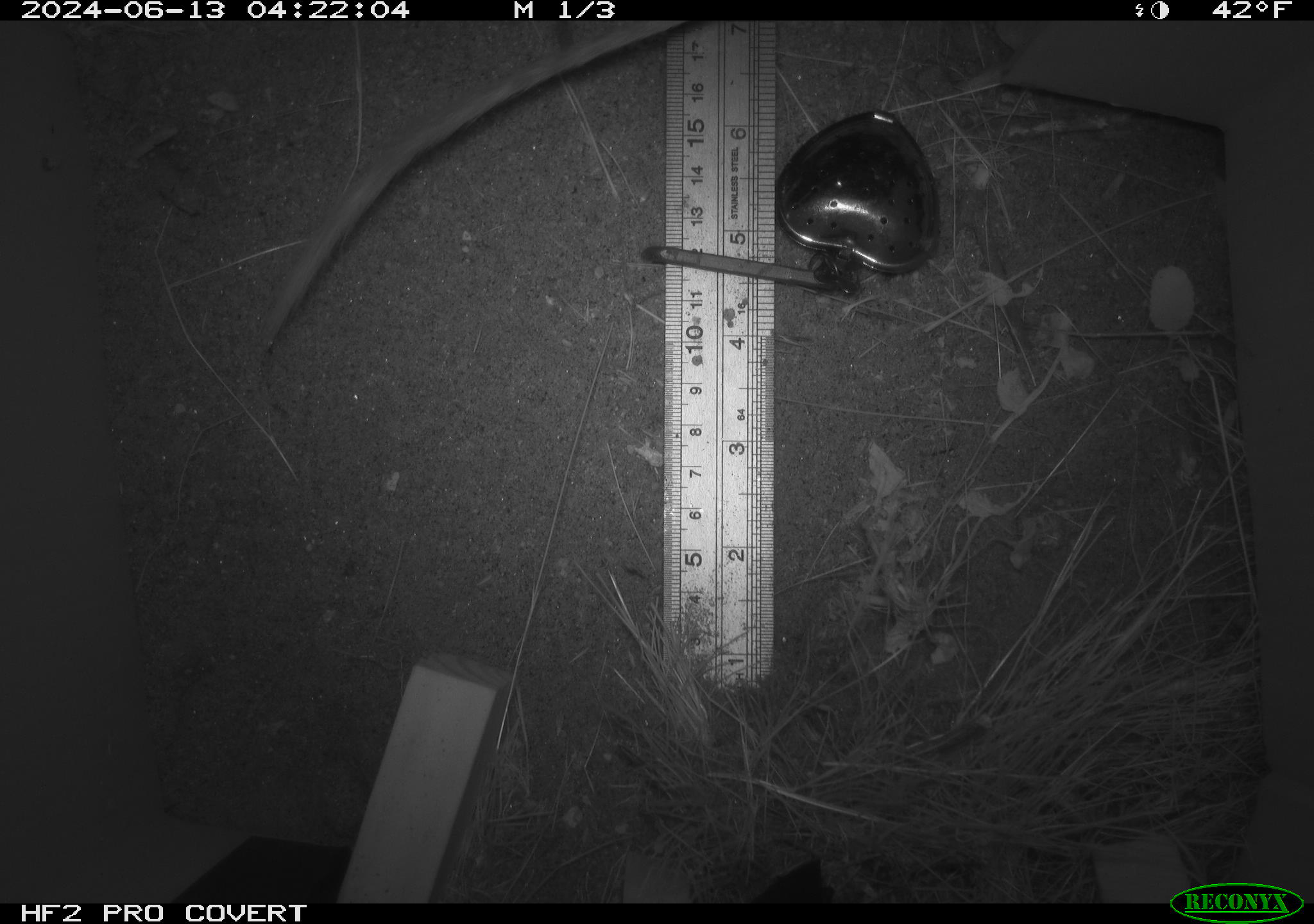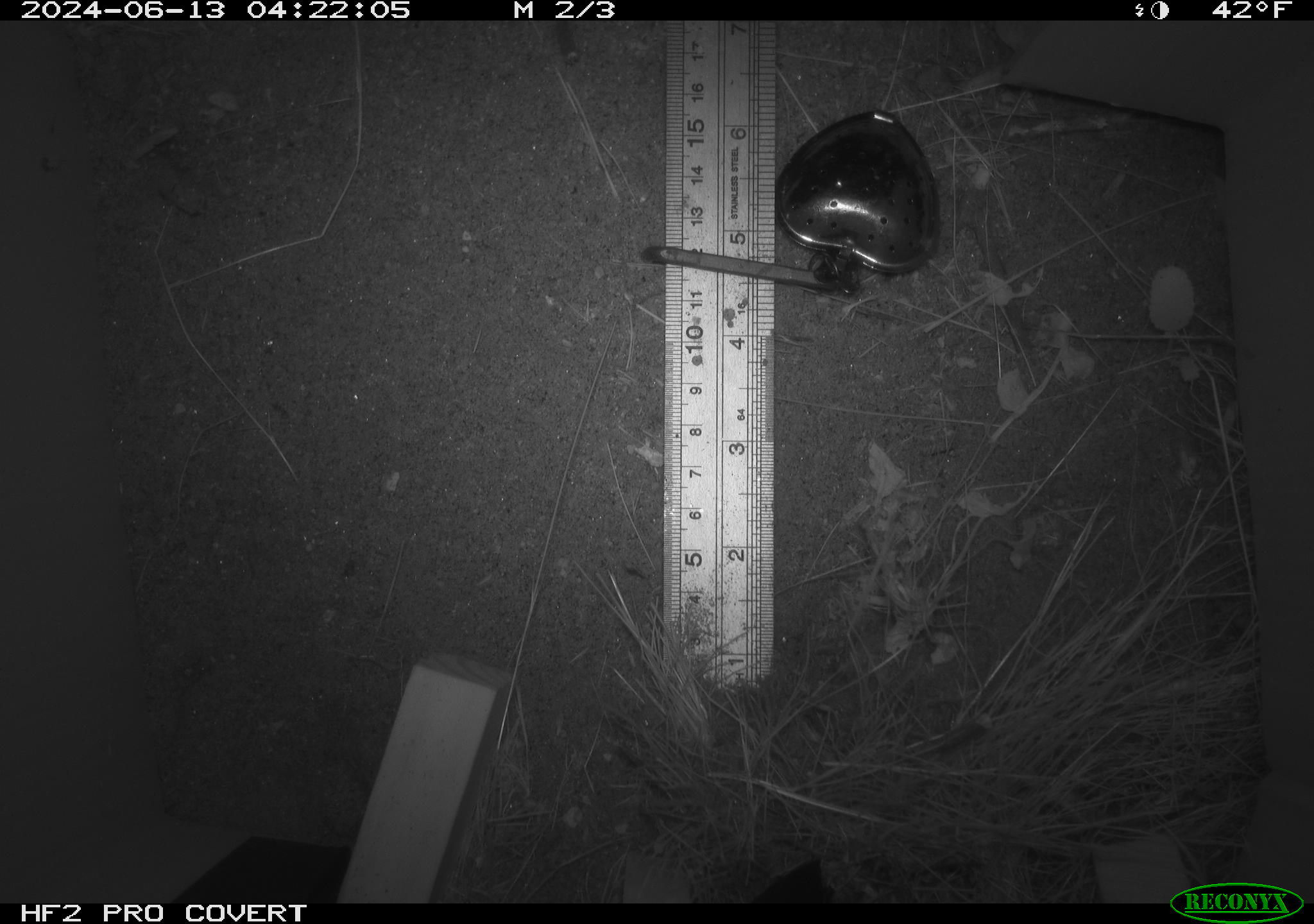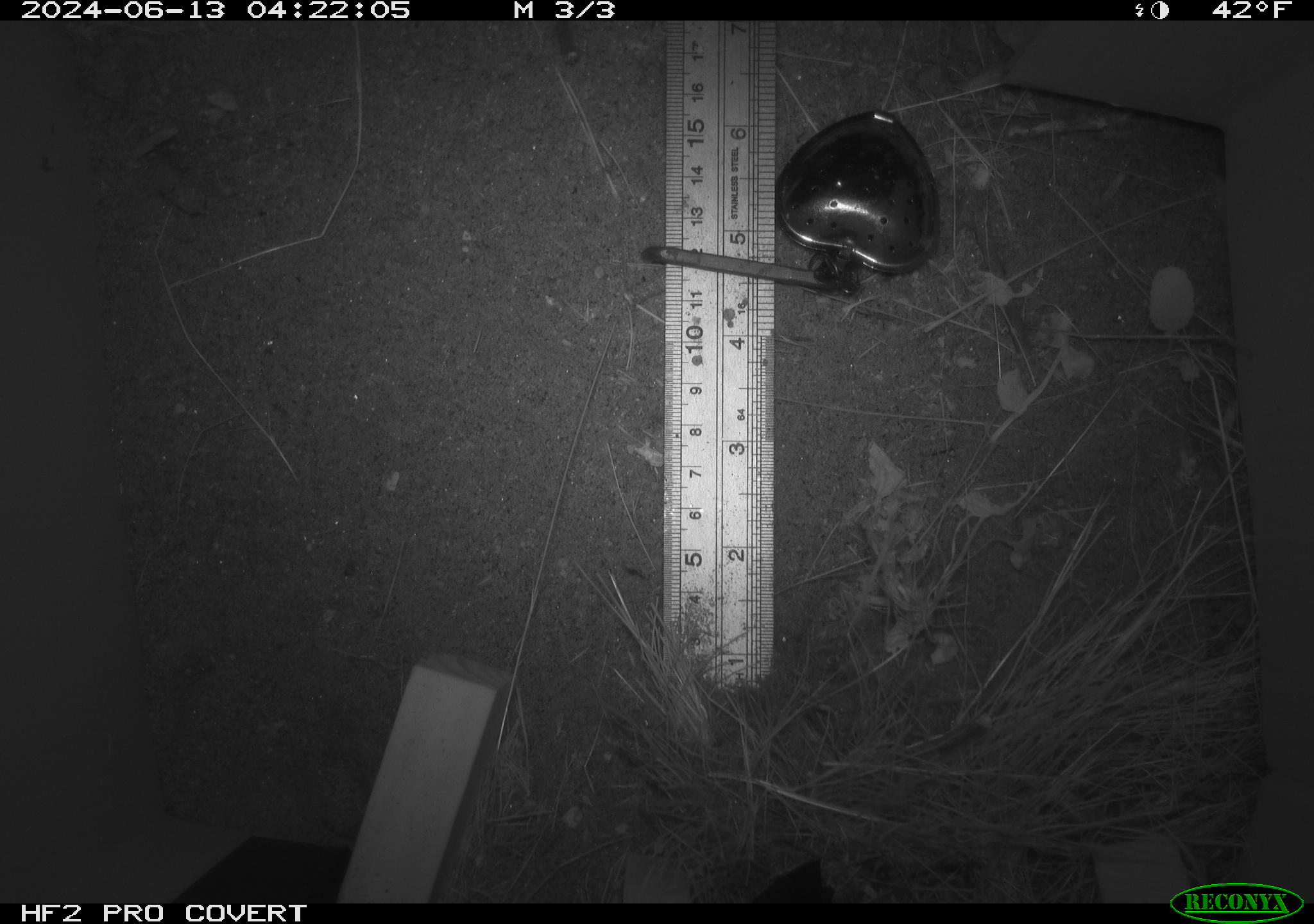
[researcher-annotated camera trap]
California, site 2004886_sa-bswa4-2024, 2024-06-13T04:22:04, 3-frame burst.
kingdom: Animalia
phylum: Chordata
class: Mammalia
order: Rodentia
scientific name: Rodentia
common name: rodent